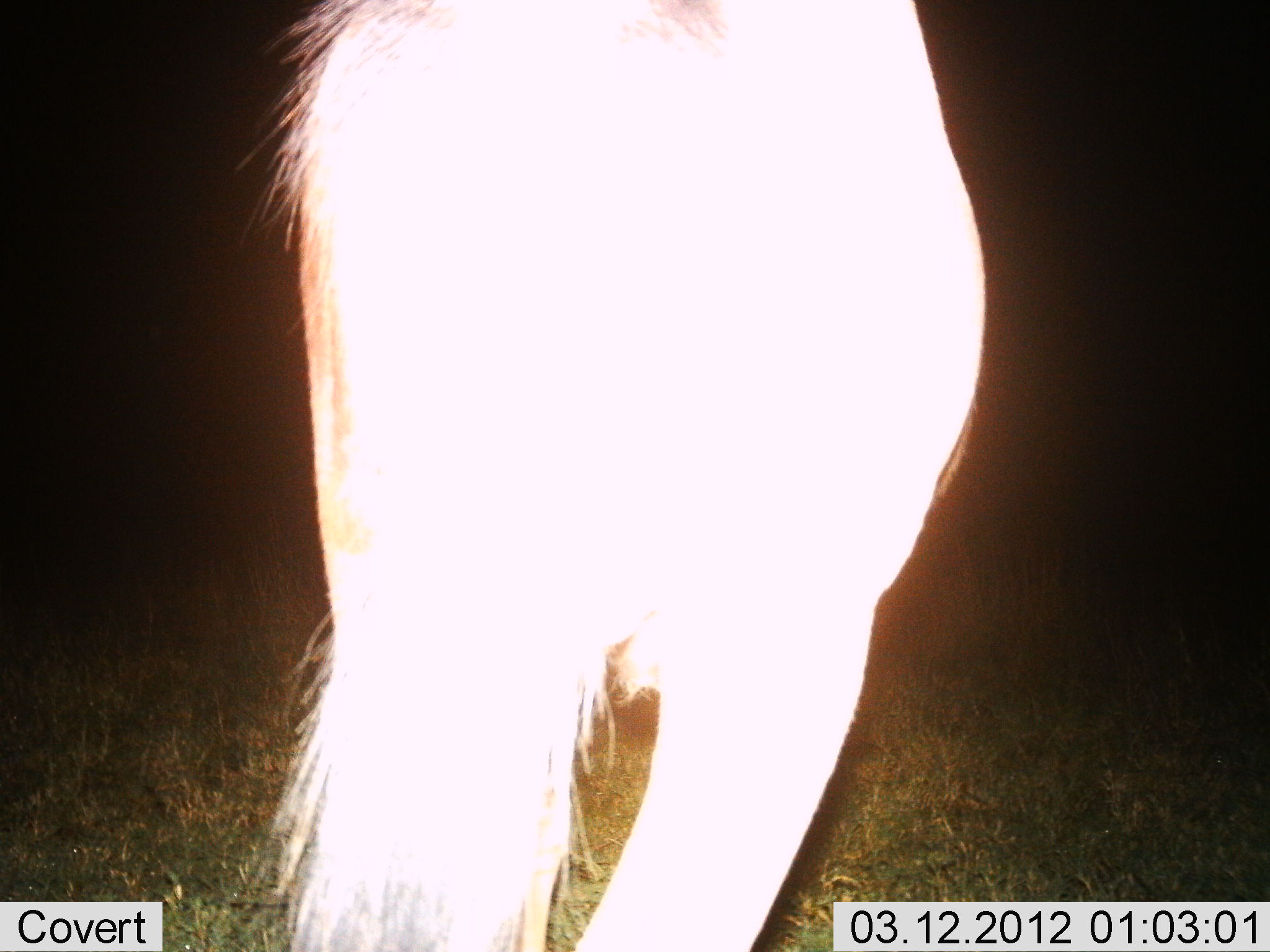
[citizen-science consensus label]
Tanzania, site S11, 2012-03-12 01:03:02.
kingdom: Animalia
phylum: Chordata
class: Mammalia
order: Artiodactyla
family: Bovidae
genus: Connochaetes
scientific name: Connochaetes taurinus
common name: blue wildebeest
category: wildebeest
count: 1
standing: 83%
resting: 0%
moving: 17%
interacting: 0%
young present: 0%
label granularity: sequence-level